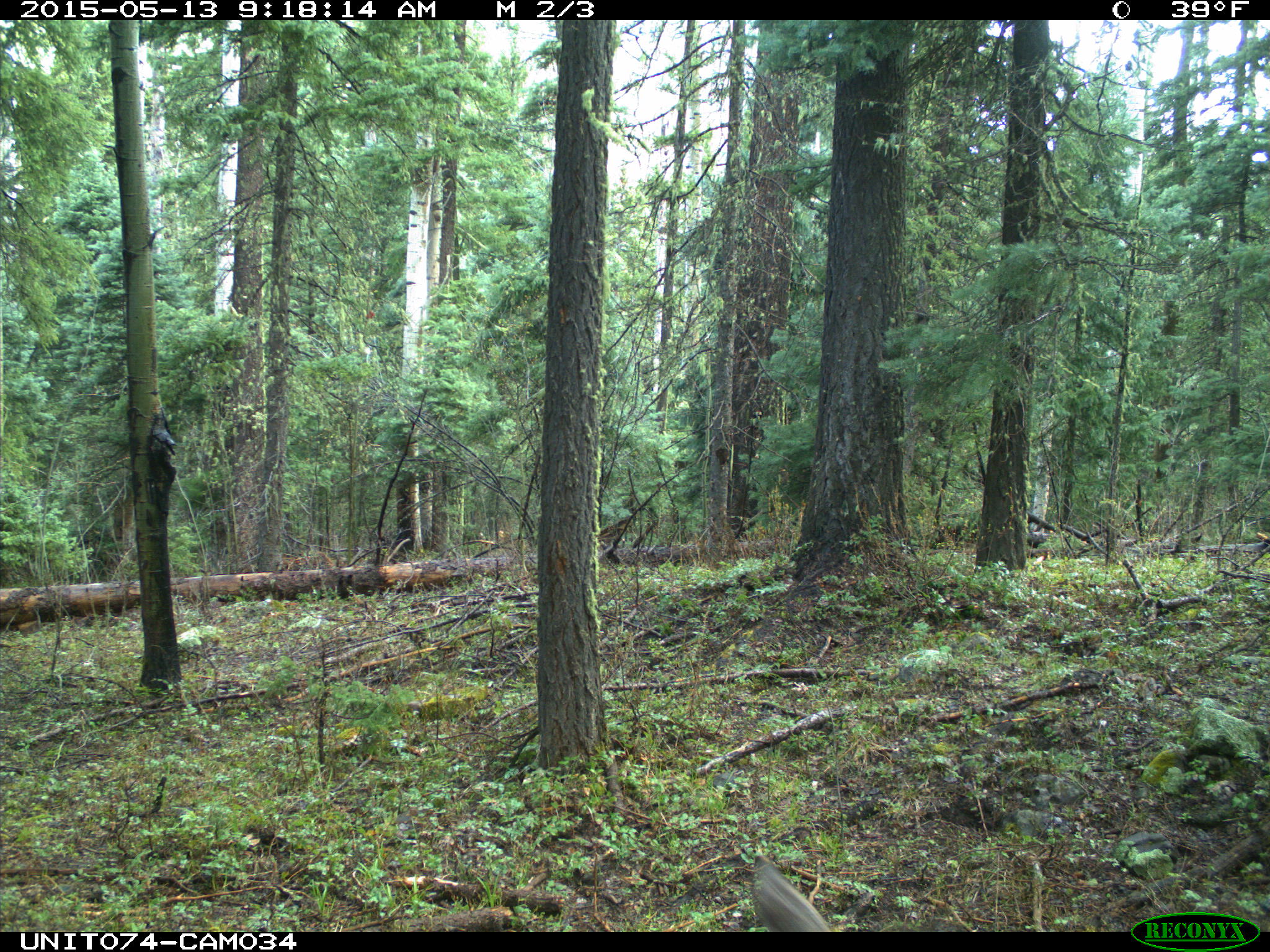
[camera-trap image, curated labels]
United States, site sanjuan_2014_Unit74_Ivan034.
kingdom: Animalia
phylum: Chordata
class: Mammalia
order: Artiodactyla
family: Cervidae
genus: Odocoileus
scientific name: Odocoileus hemionus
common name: mule deer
Odocoileus hemionus (mule deer).